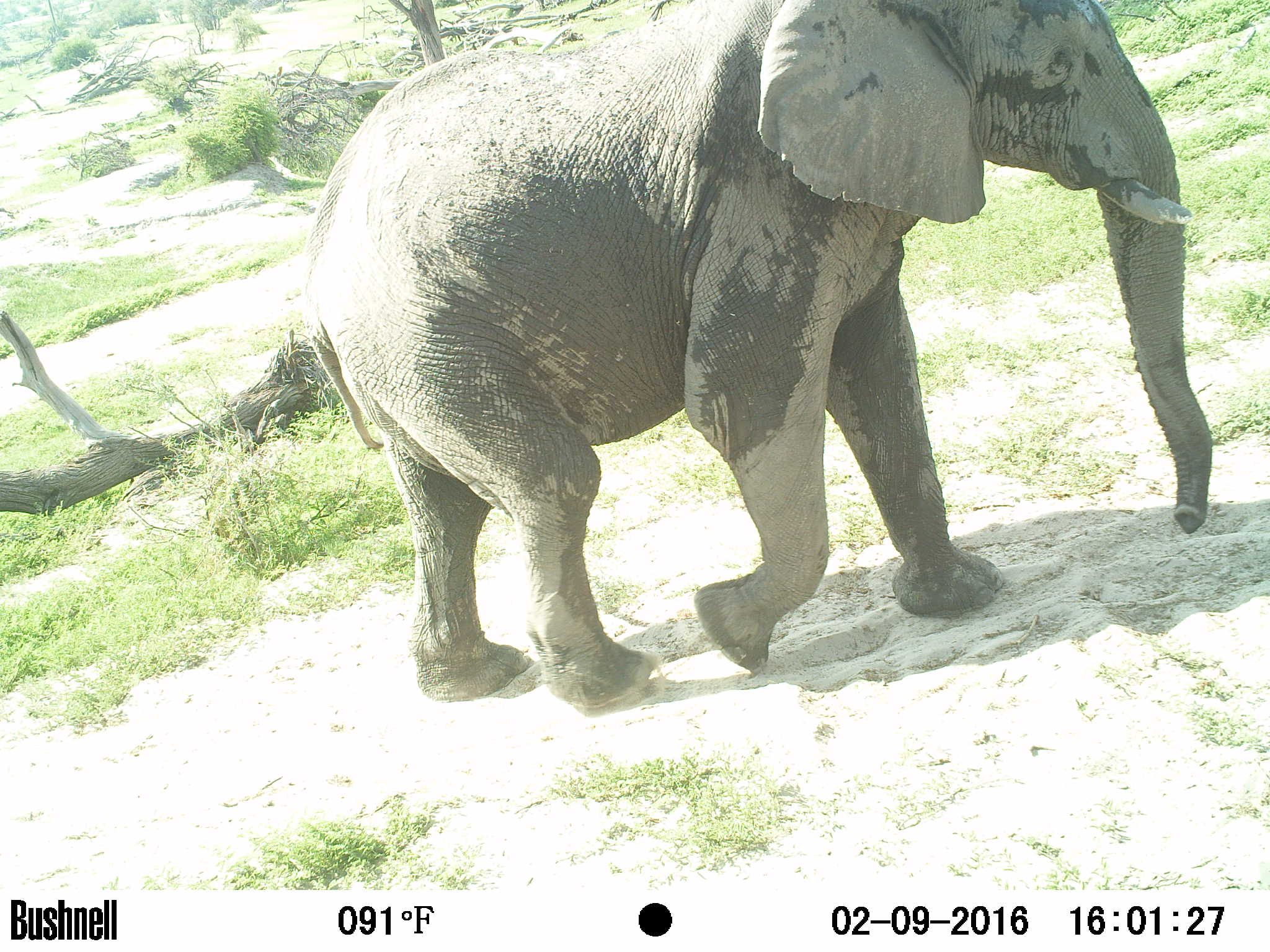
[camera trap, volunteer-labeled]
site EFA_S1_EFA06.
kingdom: Animalia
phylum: Chordata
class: Mammalia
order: Proboscidea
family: Elephantidae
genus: Loxodonta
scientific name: Loxodonta africana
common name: african bush elephant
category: elephant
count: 1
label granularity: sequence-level